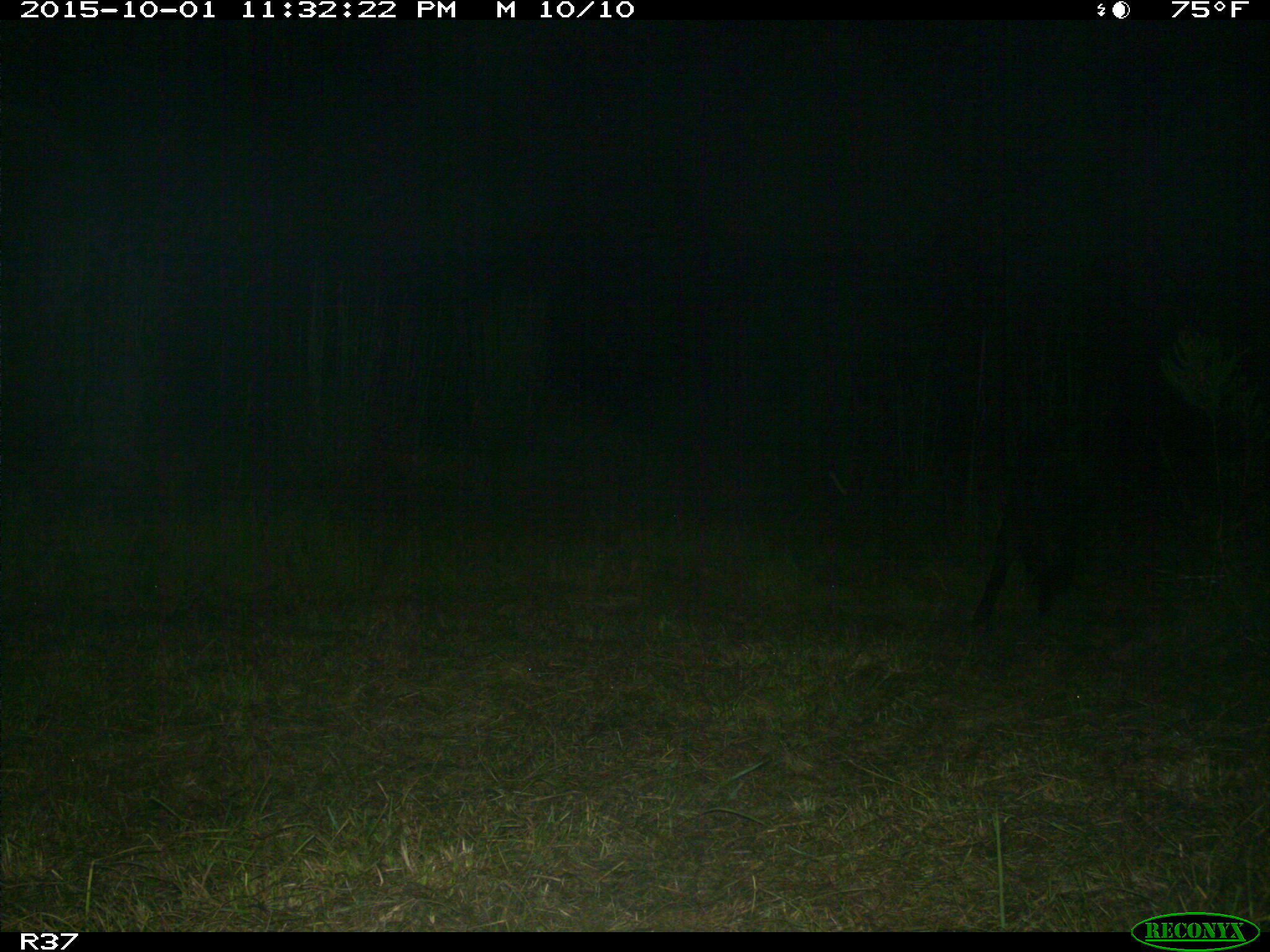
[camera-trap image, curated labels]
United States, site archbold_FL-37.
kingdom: Animalia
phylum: Chordata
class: Mammalia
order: Artiodactyla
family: Suidae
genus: Sus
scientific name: Sus scrofa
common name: wild boar